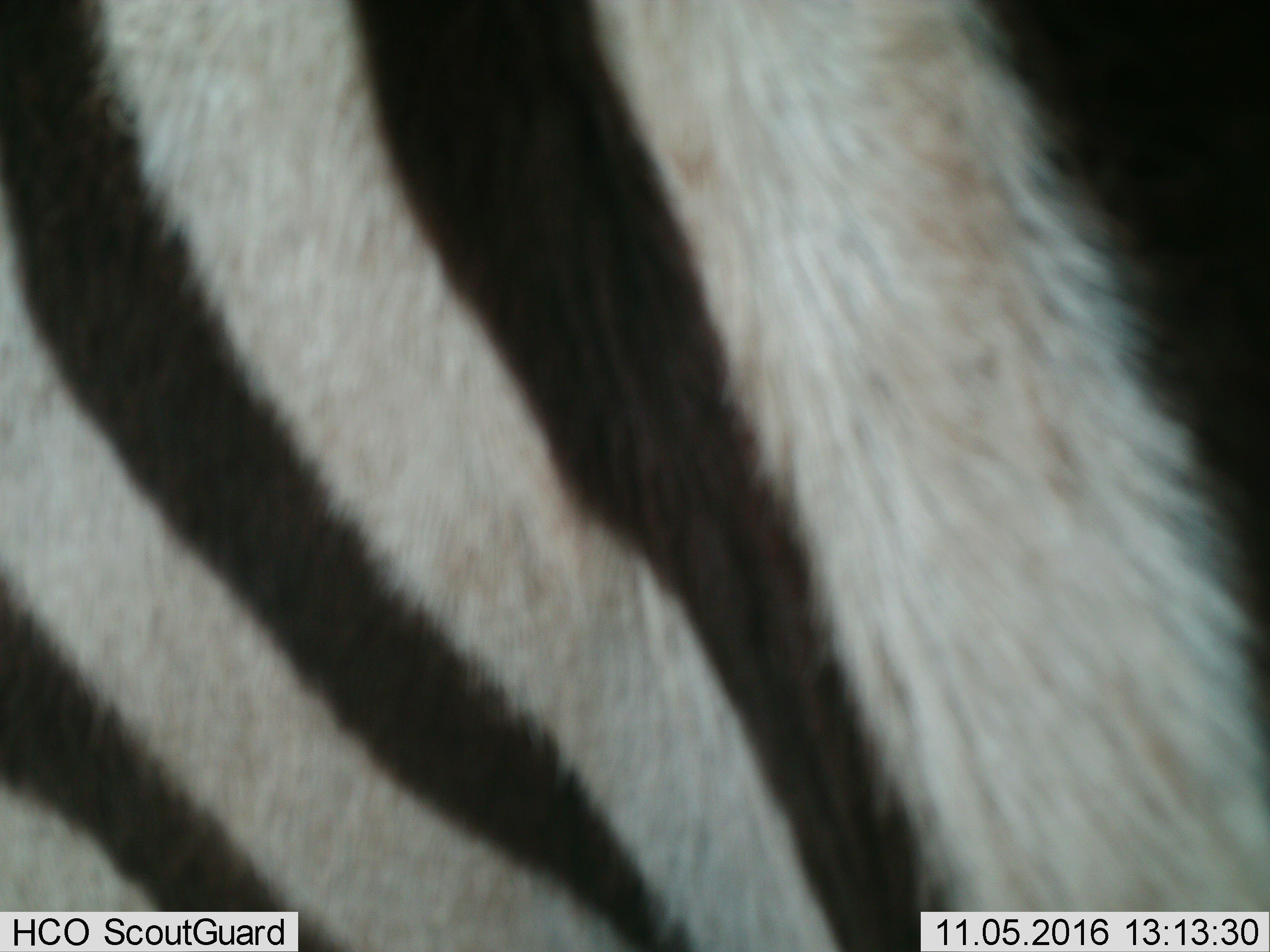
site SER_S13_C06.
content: unidentified animal